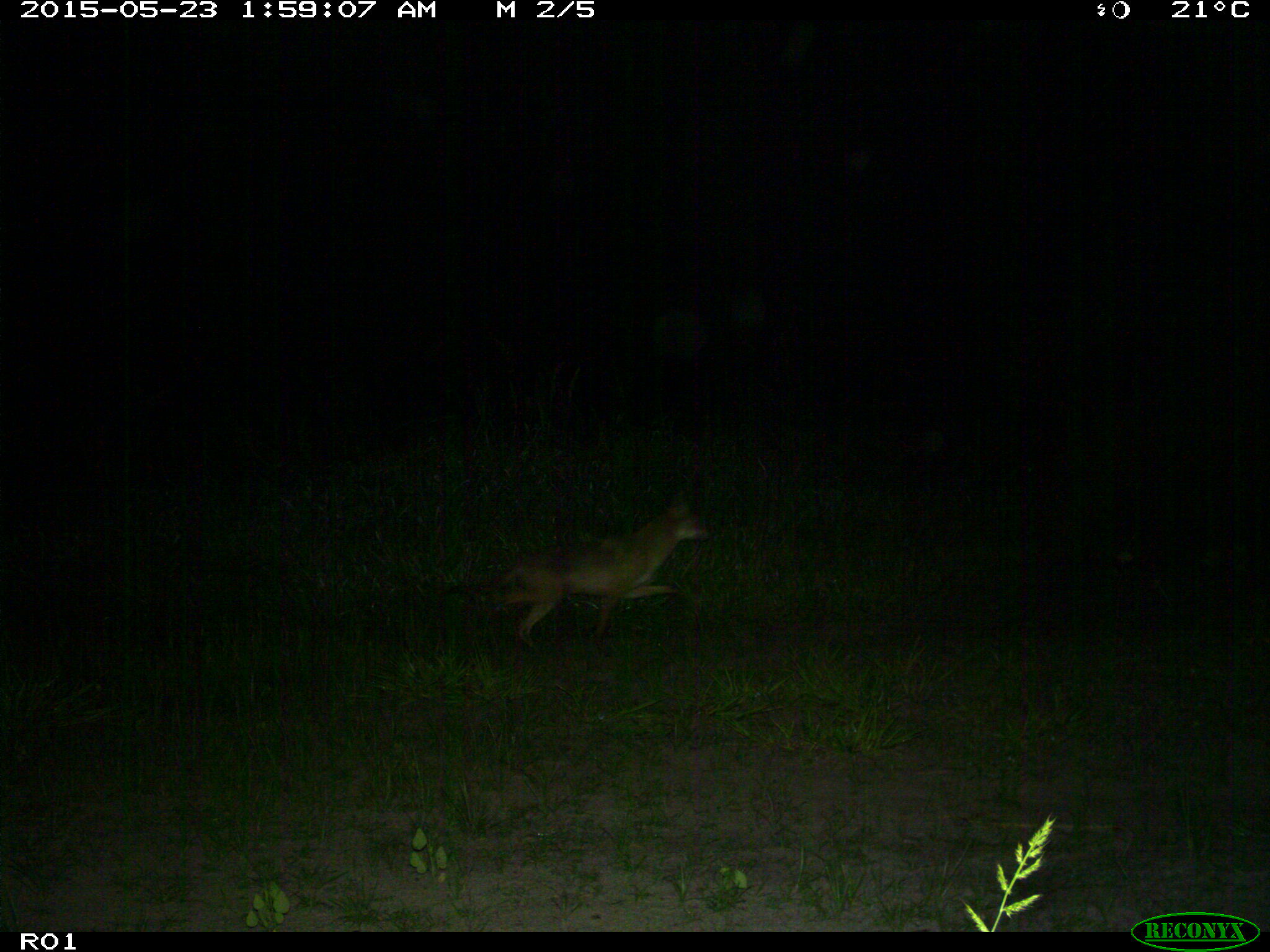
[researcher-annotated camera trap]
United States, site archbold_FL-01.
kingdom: Animalia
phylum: Chordata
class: Mammalia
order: Carnivora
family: Canidae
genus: Canis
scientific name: Canis latrans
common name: coyote